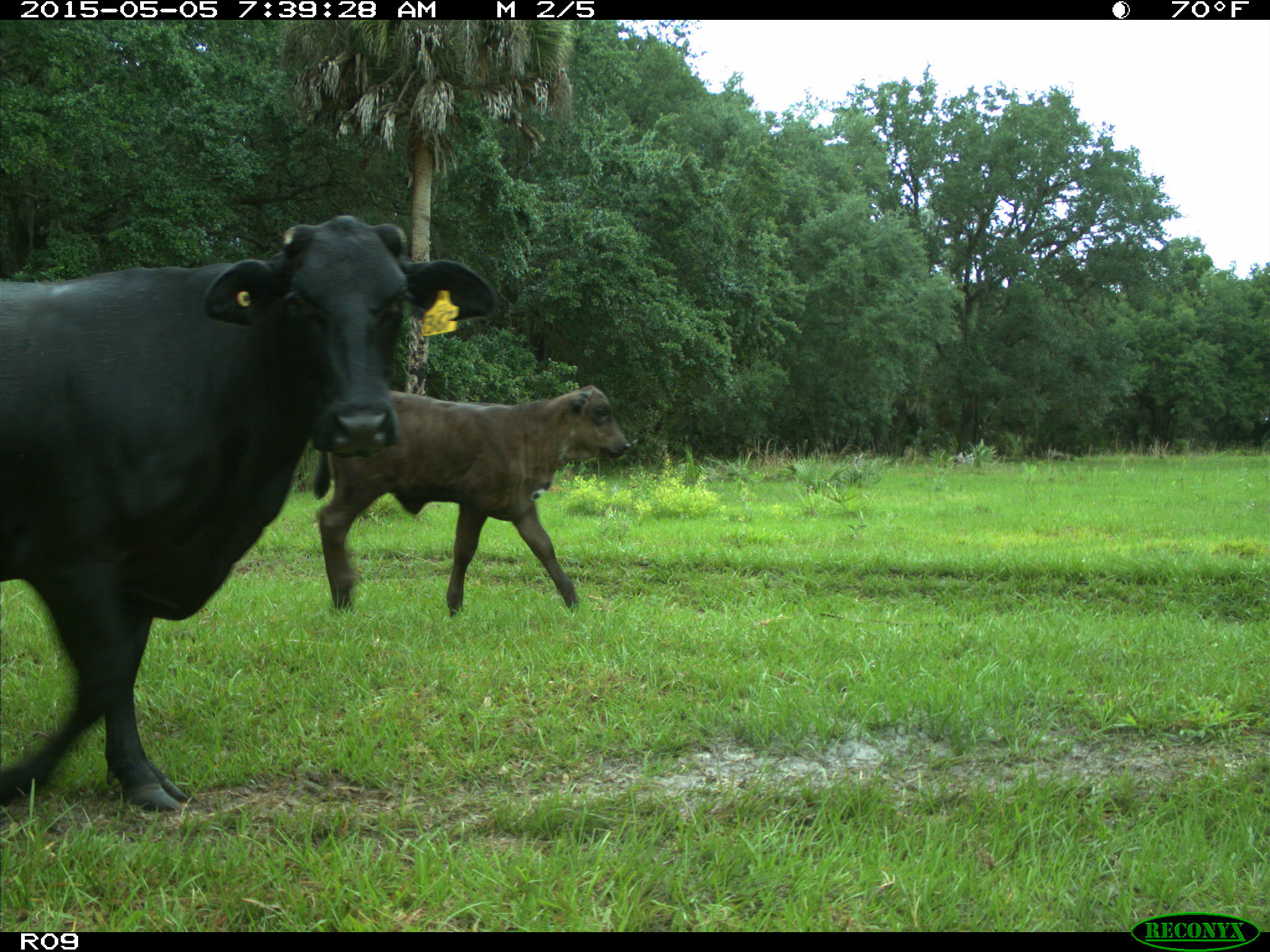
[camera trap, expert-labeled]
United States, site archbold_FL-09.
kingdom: Animalia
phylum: Chordata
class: Mammalia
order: Artiodactyla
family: Bovidae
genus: Bos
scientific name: Bos taurus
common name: domestic cow